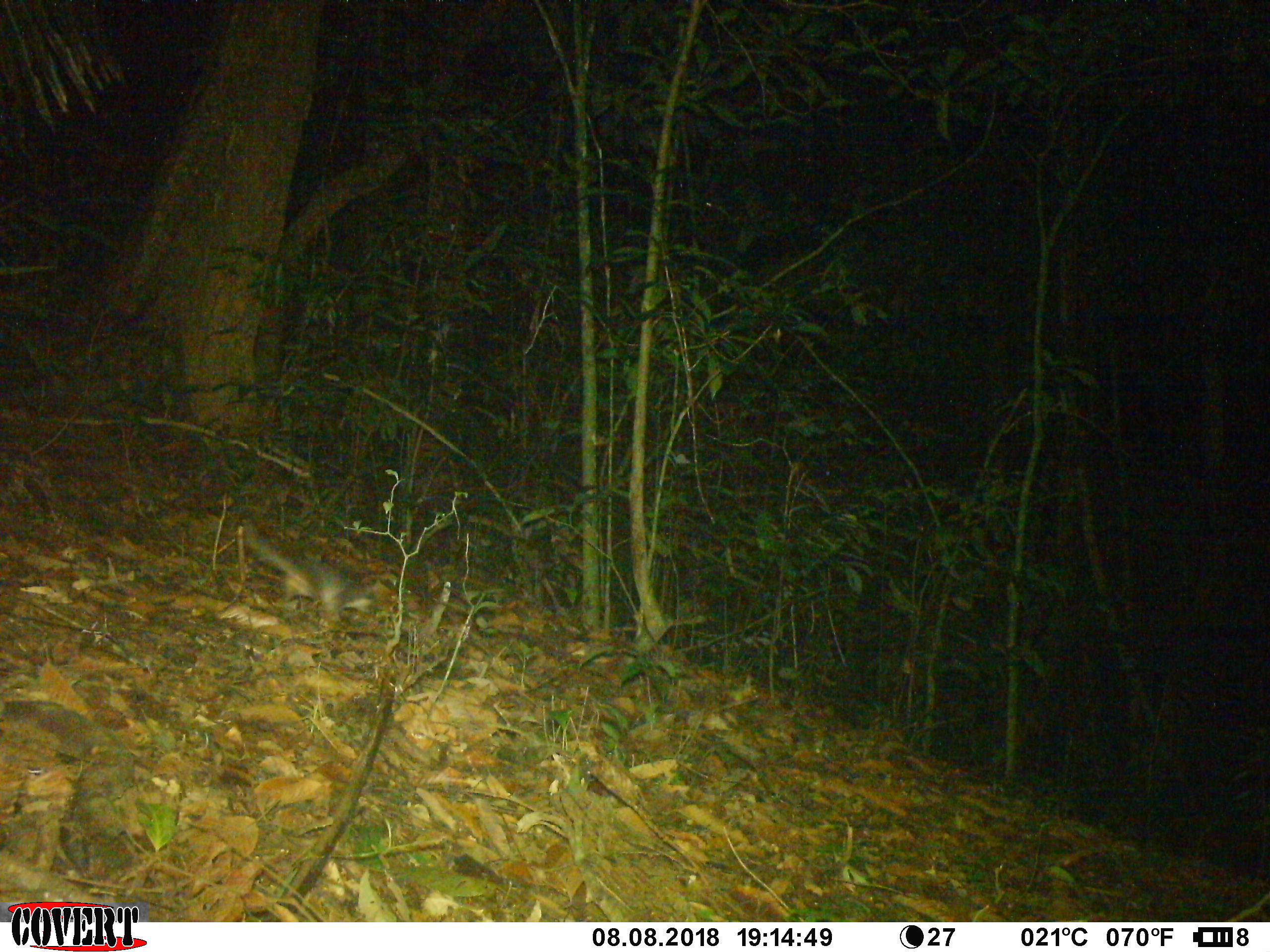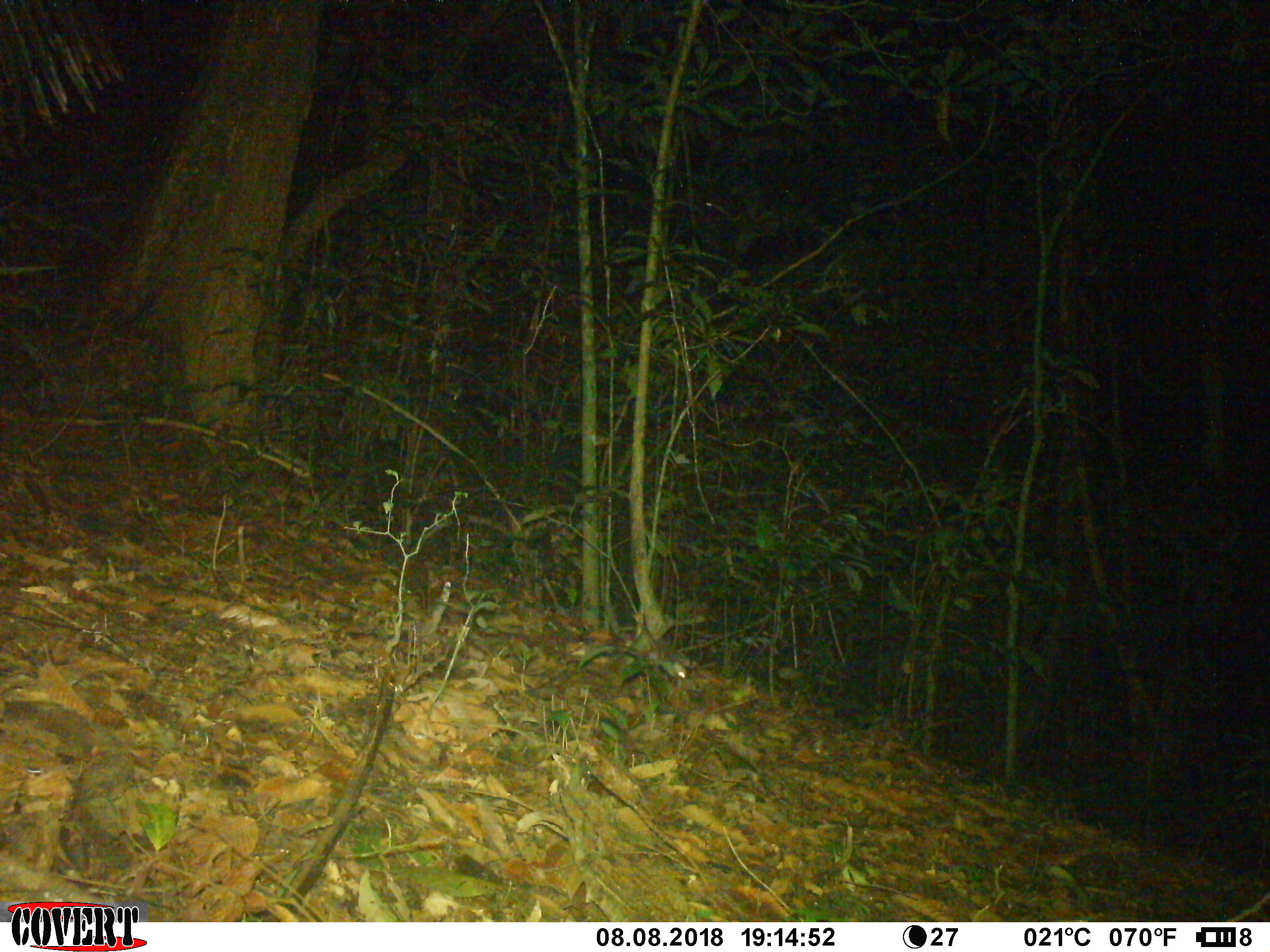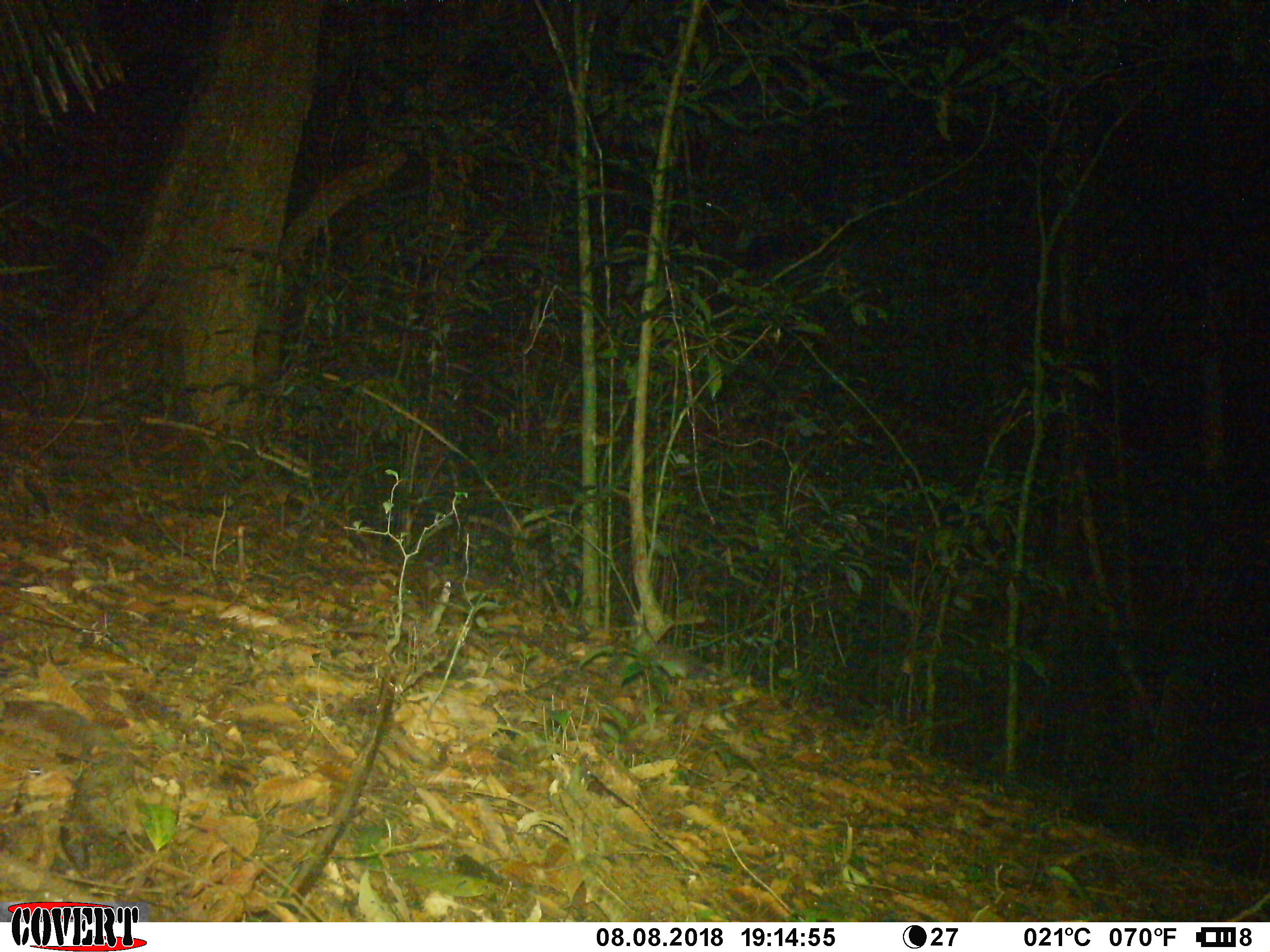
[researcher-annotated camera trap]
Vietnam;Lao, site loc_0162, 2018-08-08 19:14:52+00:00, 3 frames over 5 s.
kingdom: Animalia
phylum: Chordata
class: Mammalia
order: Carnivora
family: Mustelidae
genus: Melogale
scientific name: Melogale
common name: ferret badger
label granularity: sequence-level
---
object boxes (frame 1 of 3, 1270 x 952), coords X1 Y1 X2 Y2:
ferret badger: 245 526 376 624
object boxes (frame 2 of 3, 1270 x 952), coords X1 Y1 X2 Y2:
ferret badger: 626 648 686 678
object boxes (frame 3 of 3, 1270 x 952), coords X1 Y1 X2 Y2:
ferret badger: 650 644 717 682